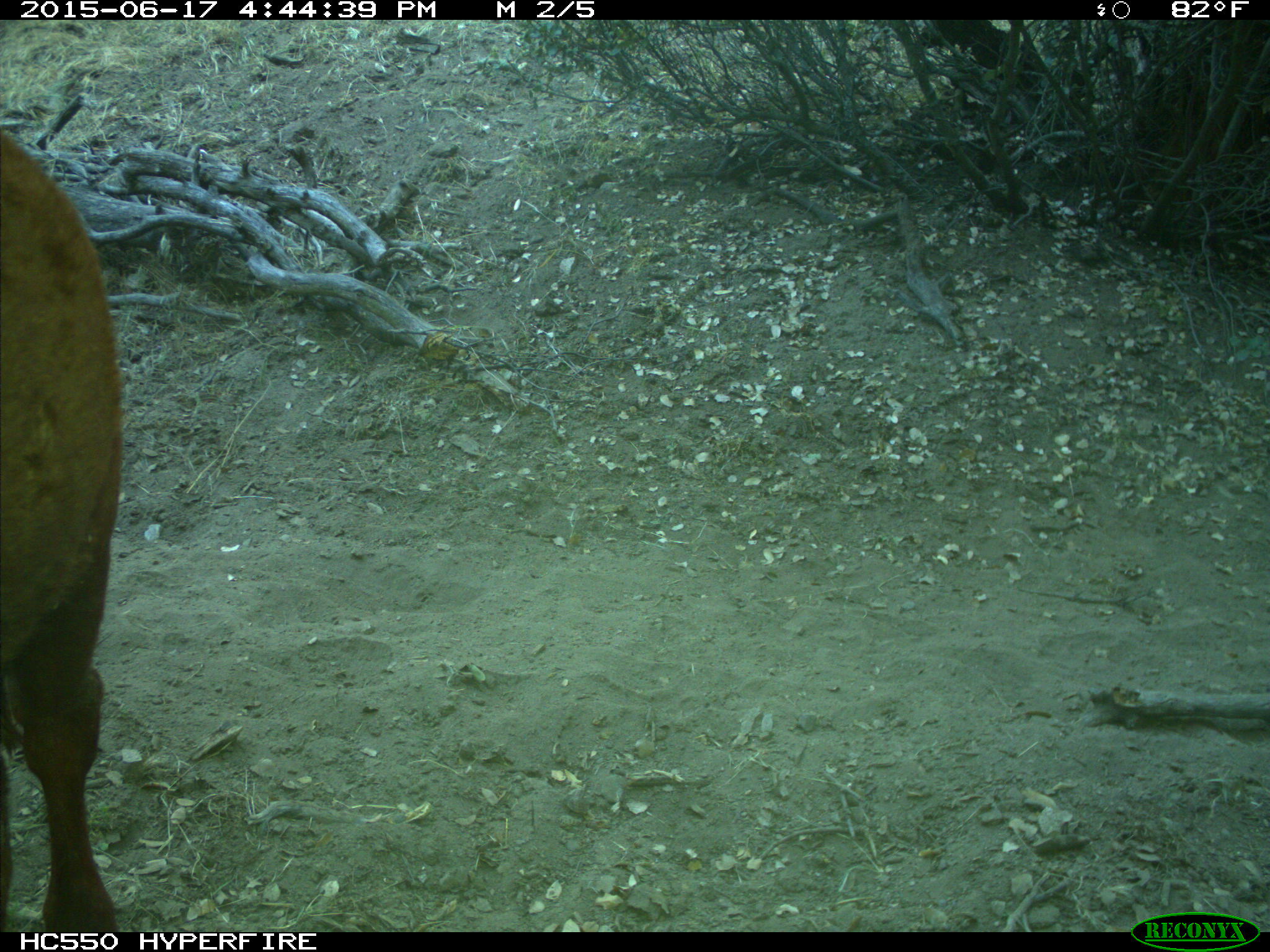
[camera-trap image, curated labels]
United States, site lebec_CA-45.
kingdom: Animalia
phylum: Chordata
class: Mammalia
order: Artiodactyla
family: Bovidae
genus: Bos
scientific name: Bos taurus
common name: domestic cow